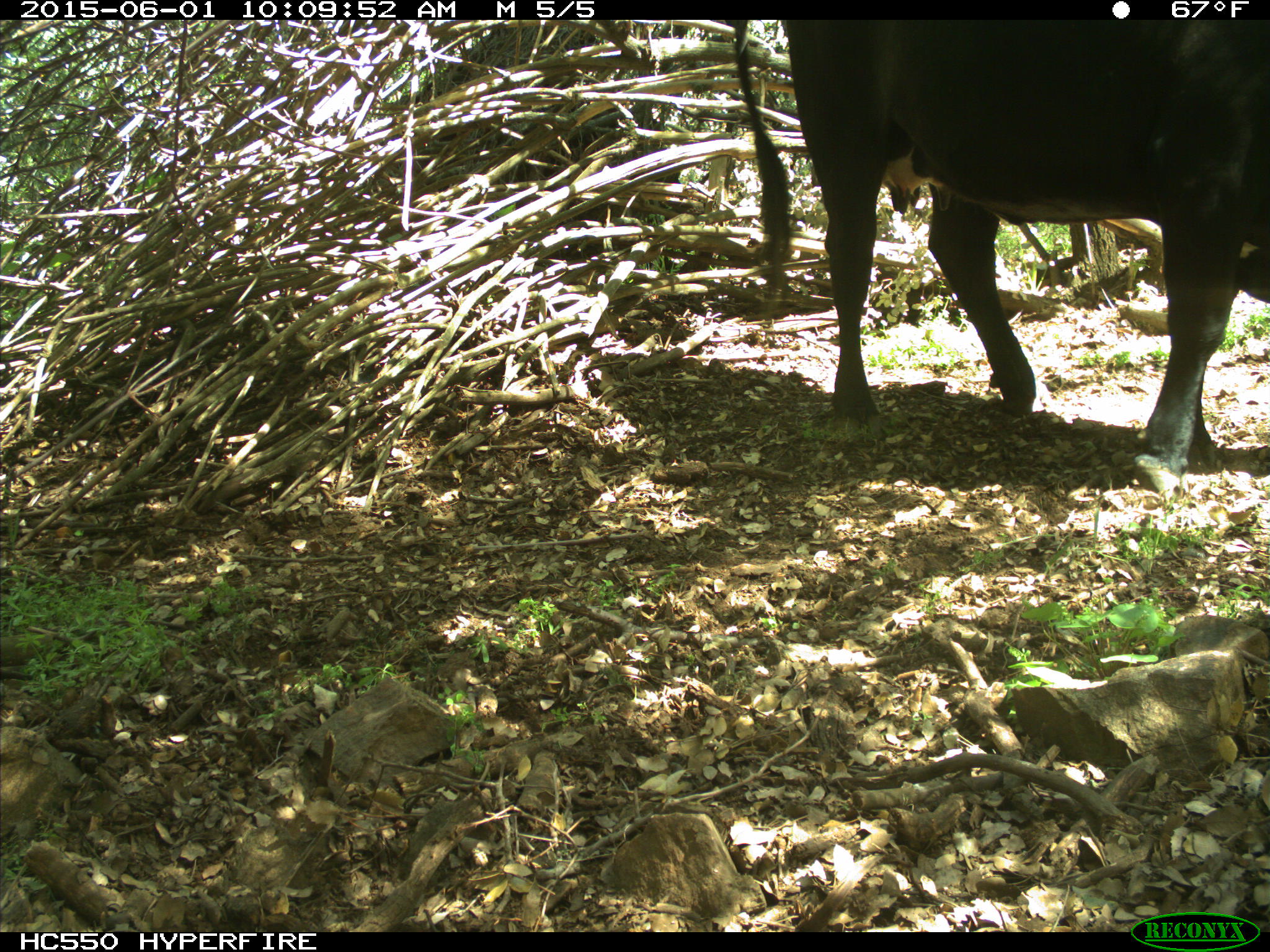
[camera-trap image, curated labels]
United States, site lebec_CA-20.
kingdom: Animalia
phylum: Chordata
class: Mammalia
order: Artiodactyla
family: Bovidae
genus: Bos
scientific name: Bos taurus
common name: domestic cow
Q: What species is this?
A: Bos taurus (domestic cow).